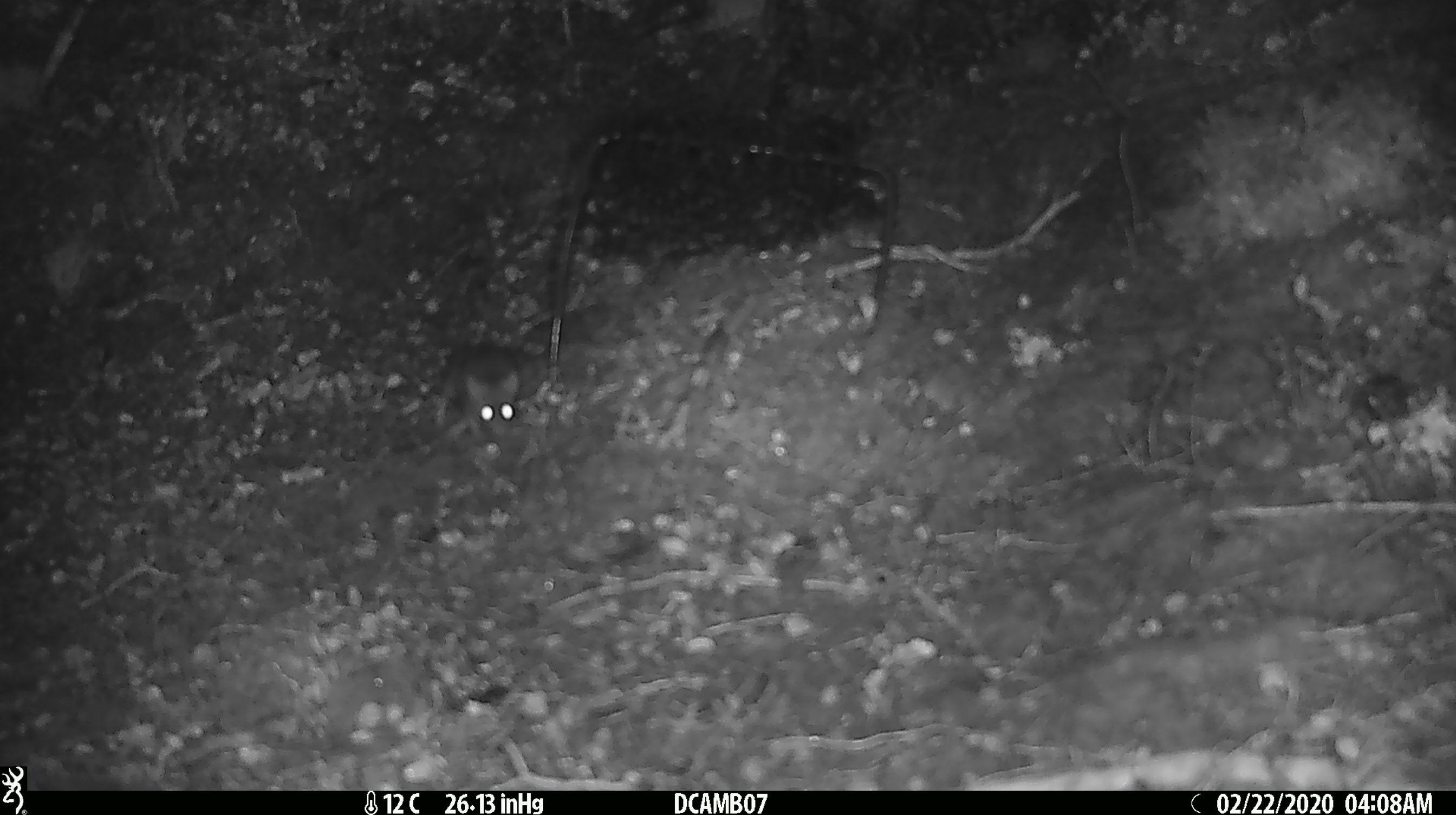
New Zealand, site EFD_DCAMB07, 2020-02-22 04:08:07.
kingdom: Animalia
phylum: Chordata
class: Mammalia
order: Rodentia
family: Muridae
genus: Mus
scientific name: Mus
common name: mouse